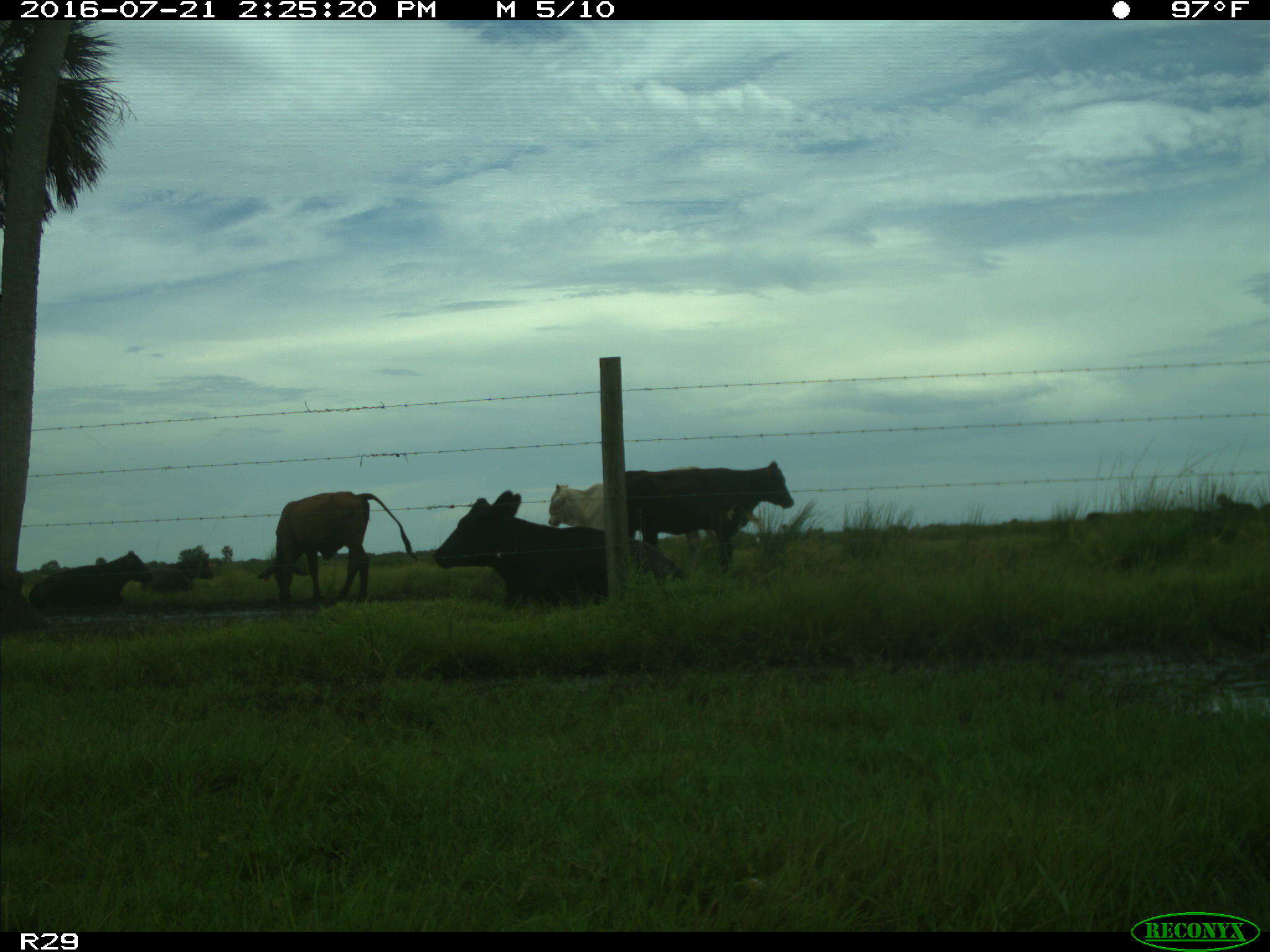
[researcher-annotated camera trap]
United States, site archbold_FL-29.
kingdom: Animalia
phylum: Chordata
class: Mammalia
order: Artiodactyla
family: Bovidae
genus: Bos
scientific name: Bos taurus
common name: domestic cow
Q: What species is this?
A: Bos taurus (domestic cow).